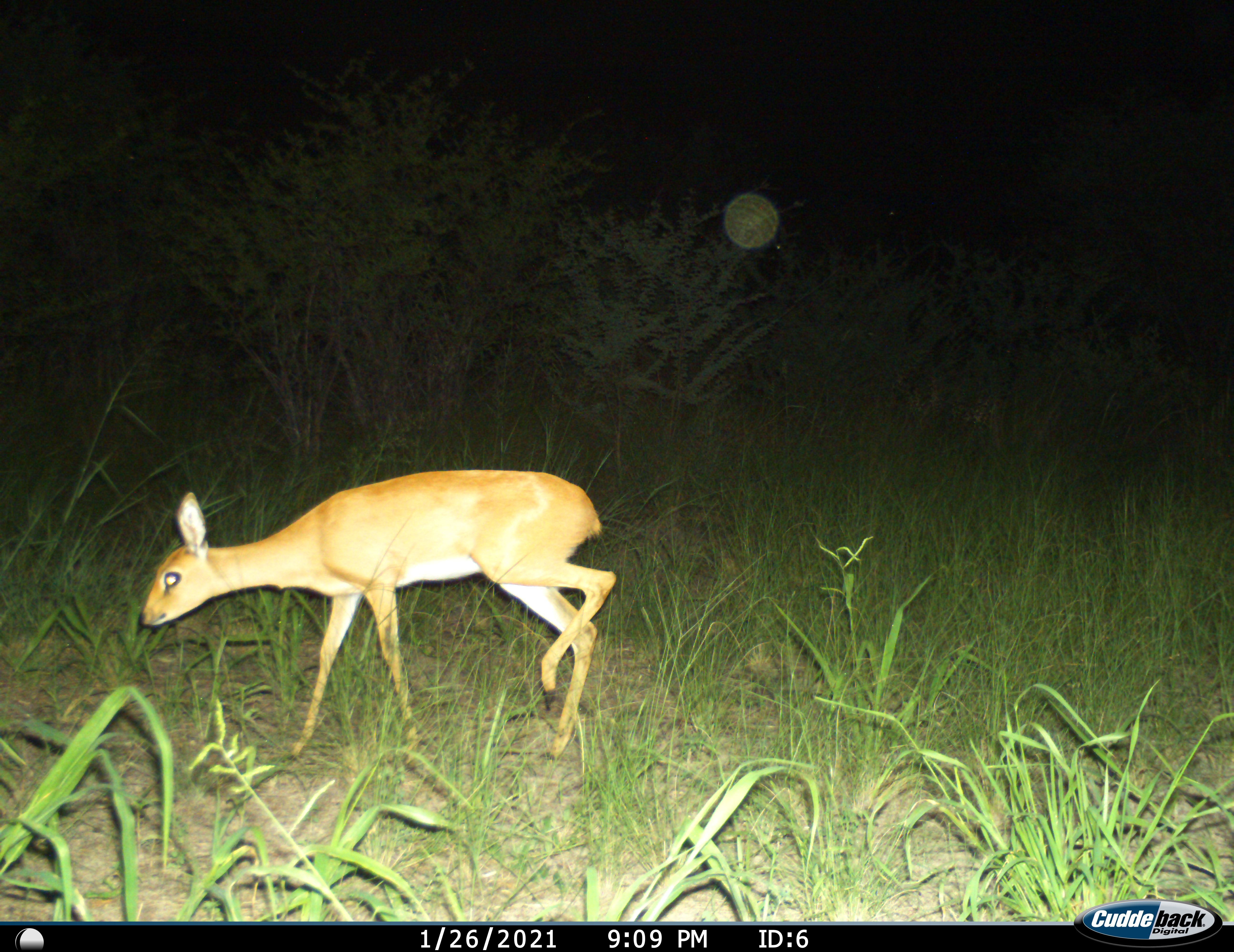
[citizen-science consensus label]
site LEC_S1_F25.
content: unidentified animal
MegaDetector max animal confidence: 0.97